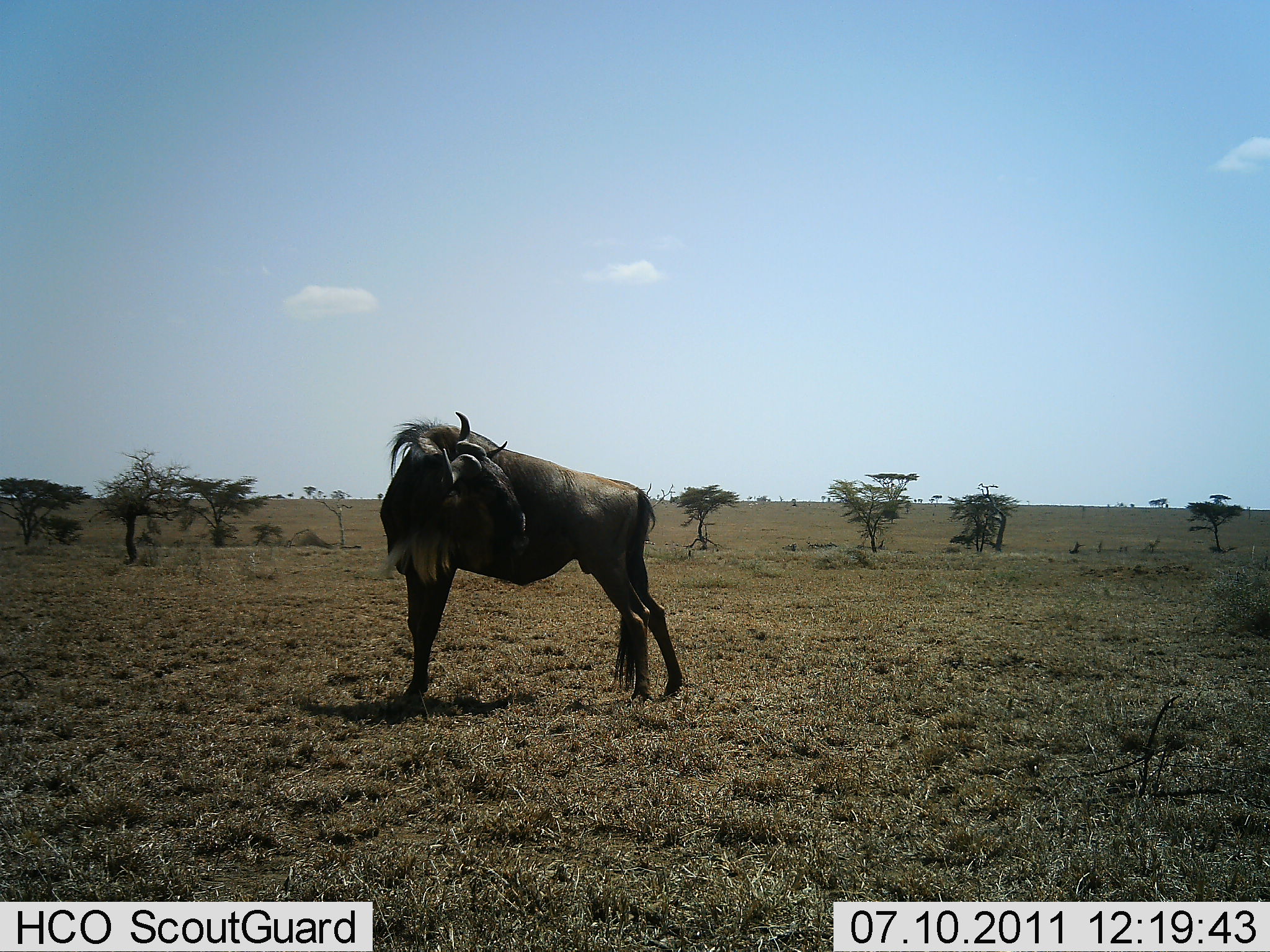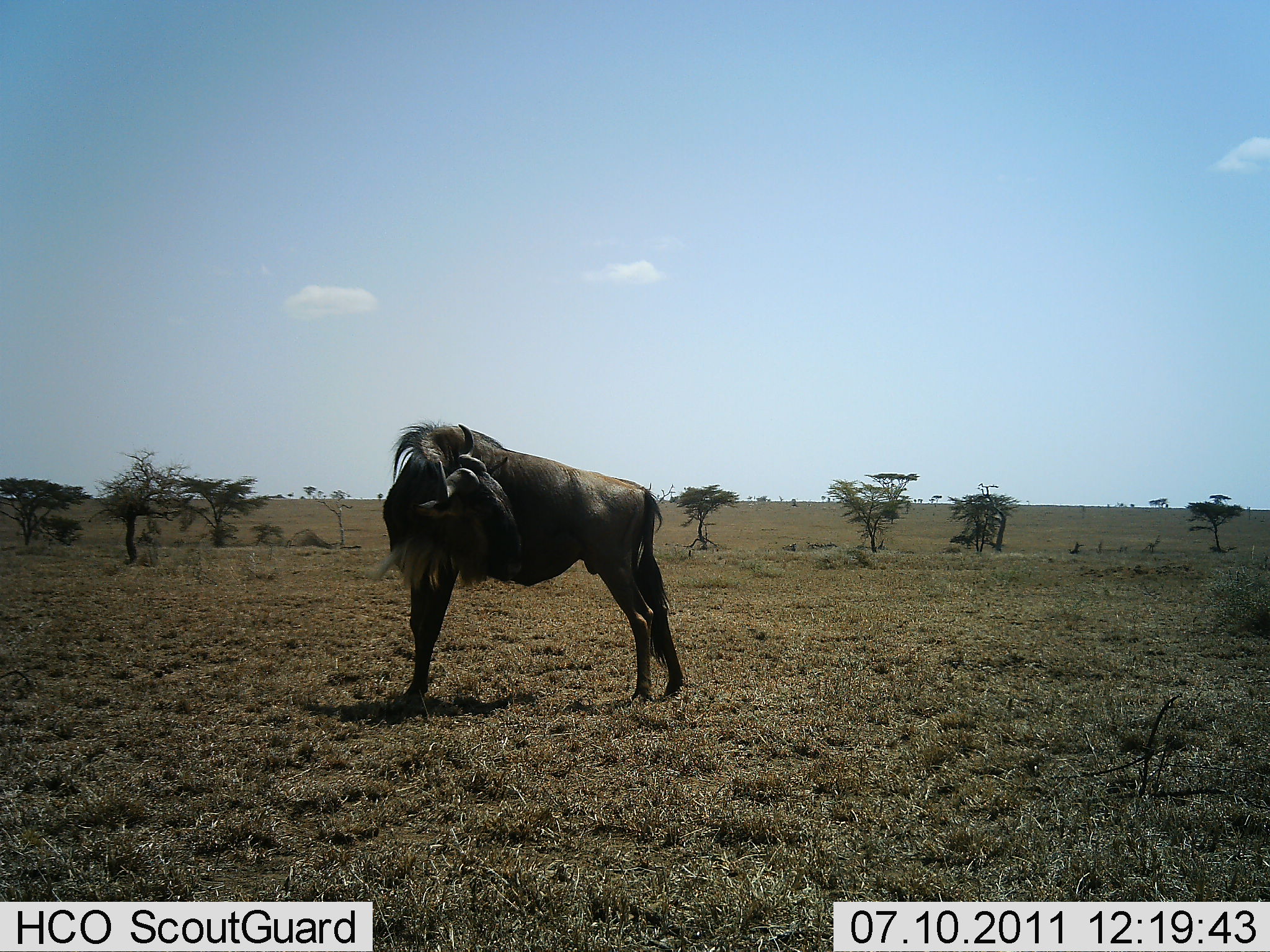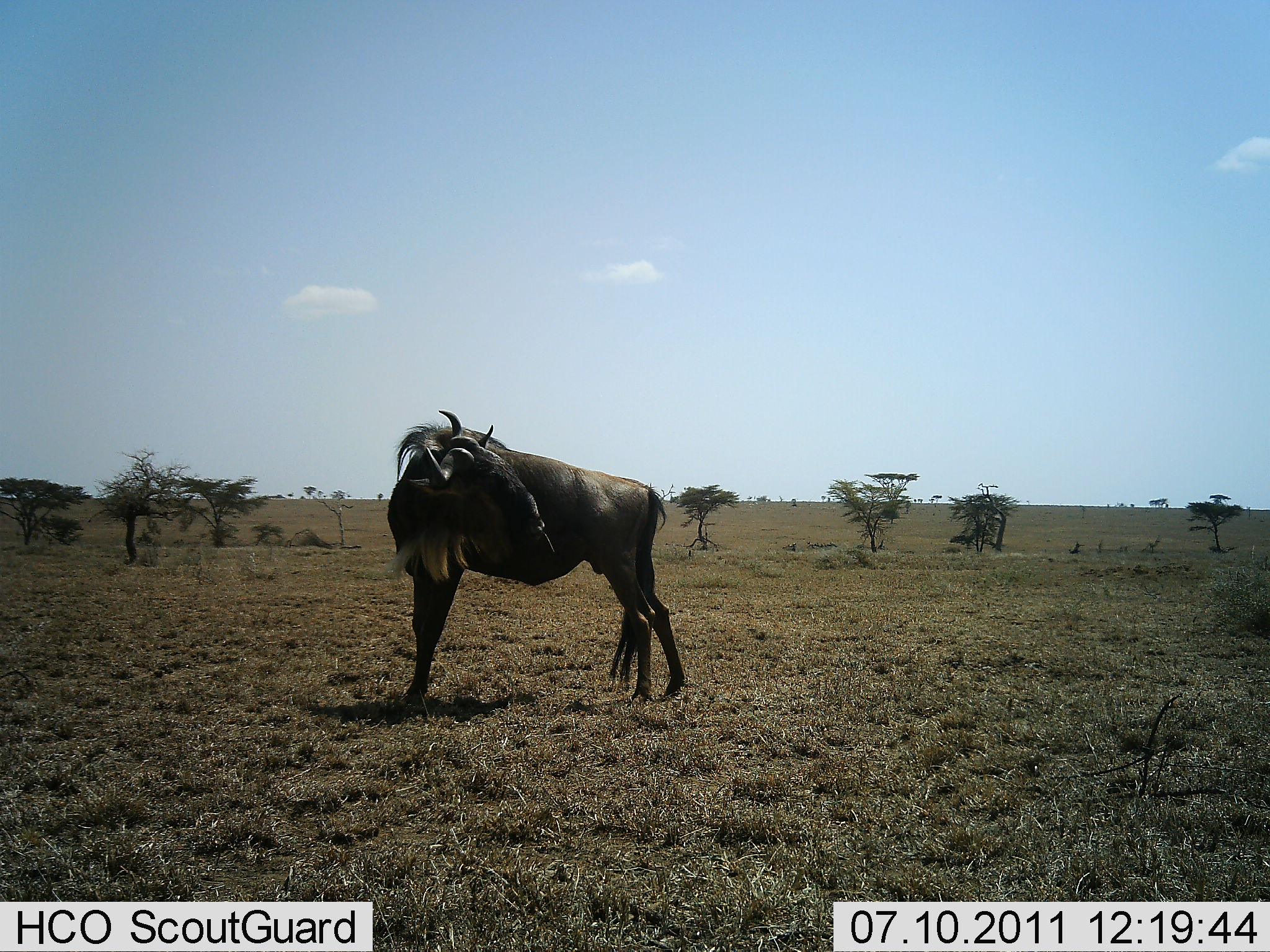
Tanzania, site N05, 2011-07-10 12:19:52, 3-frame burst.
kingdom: Animalia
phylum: Chordata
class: Mammalia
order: Artiodactyla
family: Bovidae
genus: Connochaetes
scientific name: Connochaetes taurinus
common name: blue wildebeest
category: wildebeest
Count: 1.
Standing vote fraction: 90%.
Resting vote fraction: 0%.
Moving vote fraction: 10%.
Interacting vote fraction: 10%.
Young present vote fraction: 0%.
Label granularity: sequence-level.